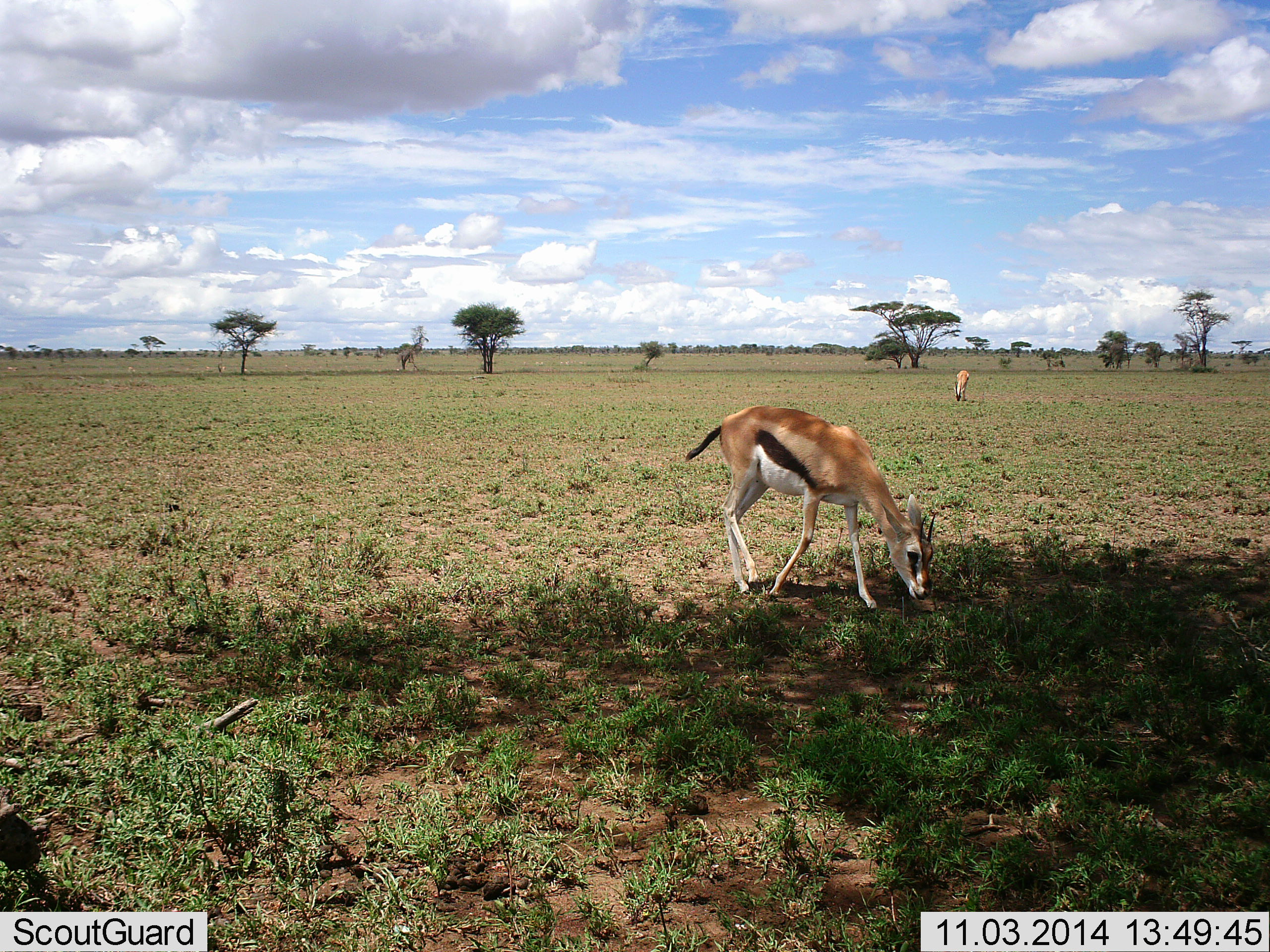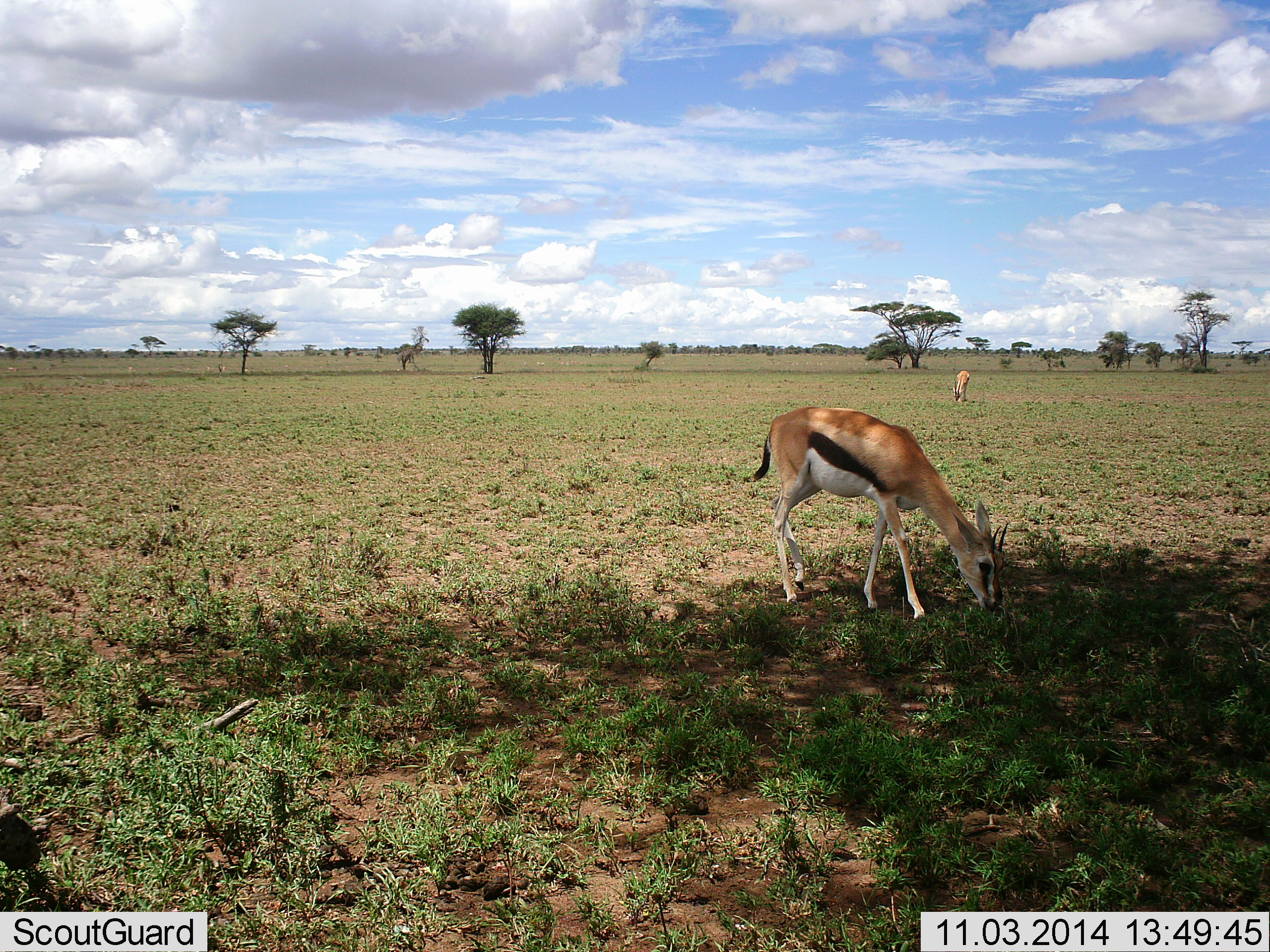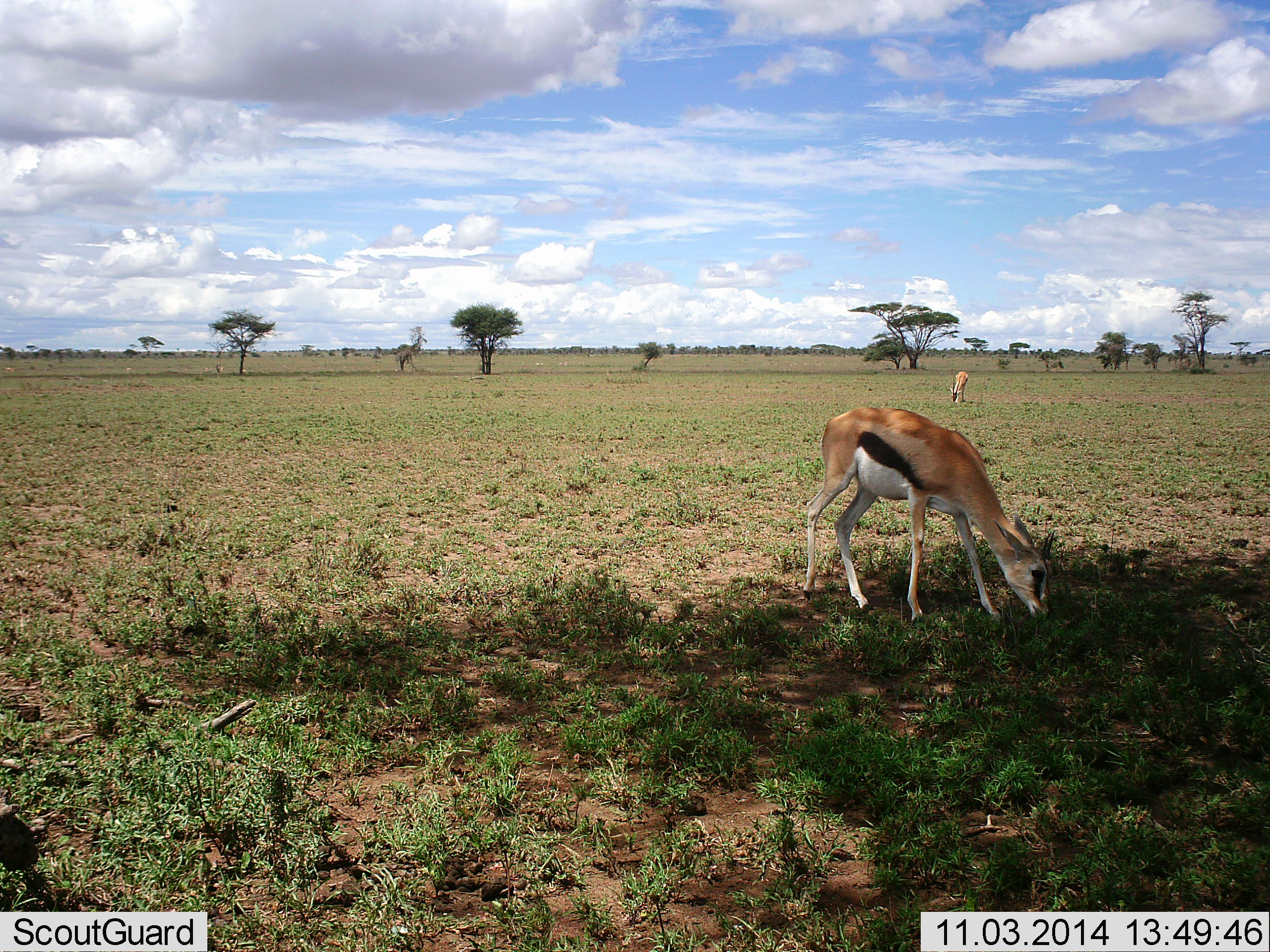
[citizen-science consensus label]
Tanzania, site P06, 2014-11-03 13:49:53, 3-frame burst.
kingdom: Animalia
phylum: Chordata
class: Mammalia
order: Artiodactyla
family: Bovidae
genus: Eudorcas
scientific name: Eudorcas thomsonii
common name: thomson's gazelle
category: gazellethomsons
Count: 2.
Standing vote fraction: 10%.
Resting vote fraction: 0%.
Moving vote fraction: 20%.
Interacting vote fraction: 0%.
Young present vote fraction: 0%.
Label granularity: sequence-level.